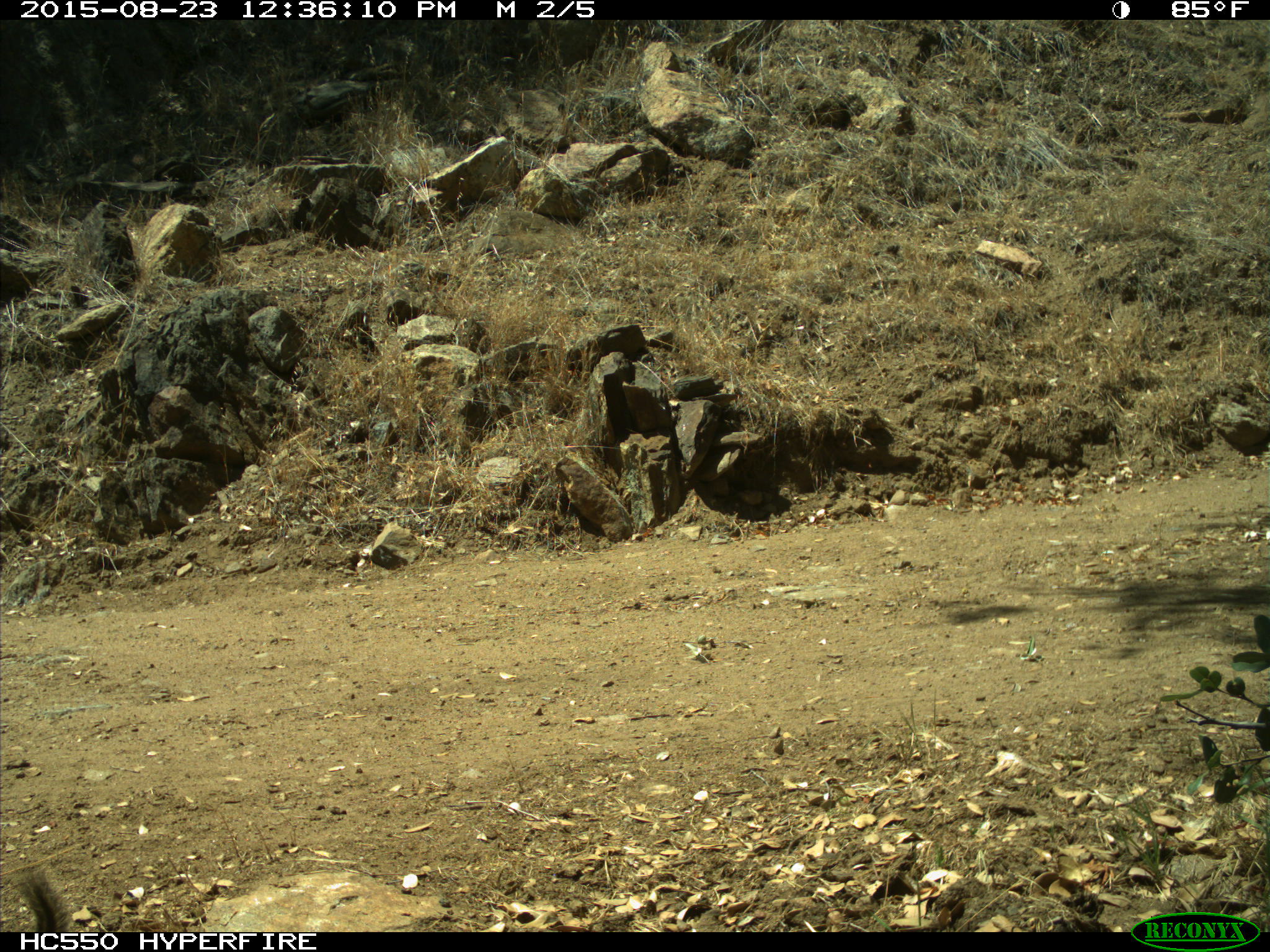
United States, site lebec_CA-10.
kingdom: Animalia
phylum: Chordata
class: Mammalia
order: Rodentia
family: Sciuridae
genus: Tamias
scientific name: Tamias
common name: chipmunk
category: unidentified chipmunk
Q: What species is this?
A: Unidentified chipmunk (chipmunk) (Tamias).